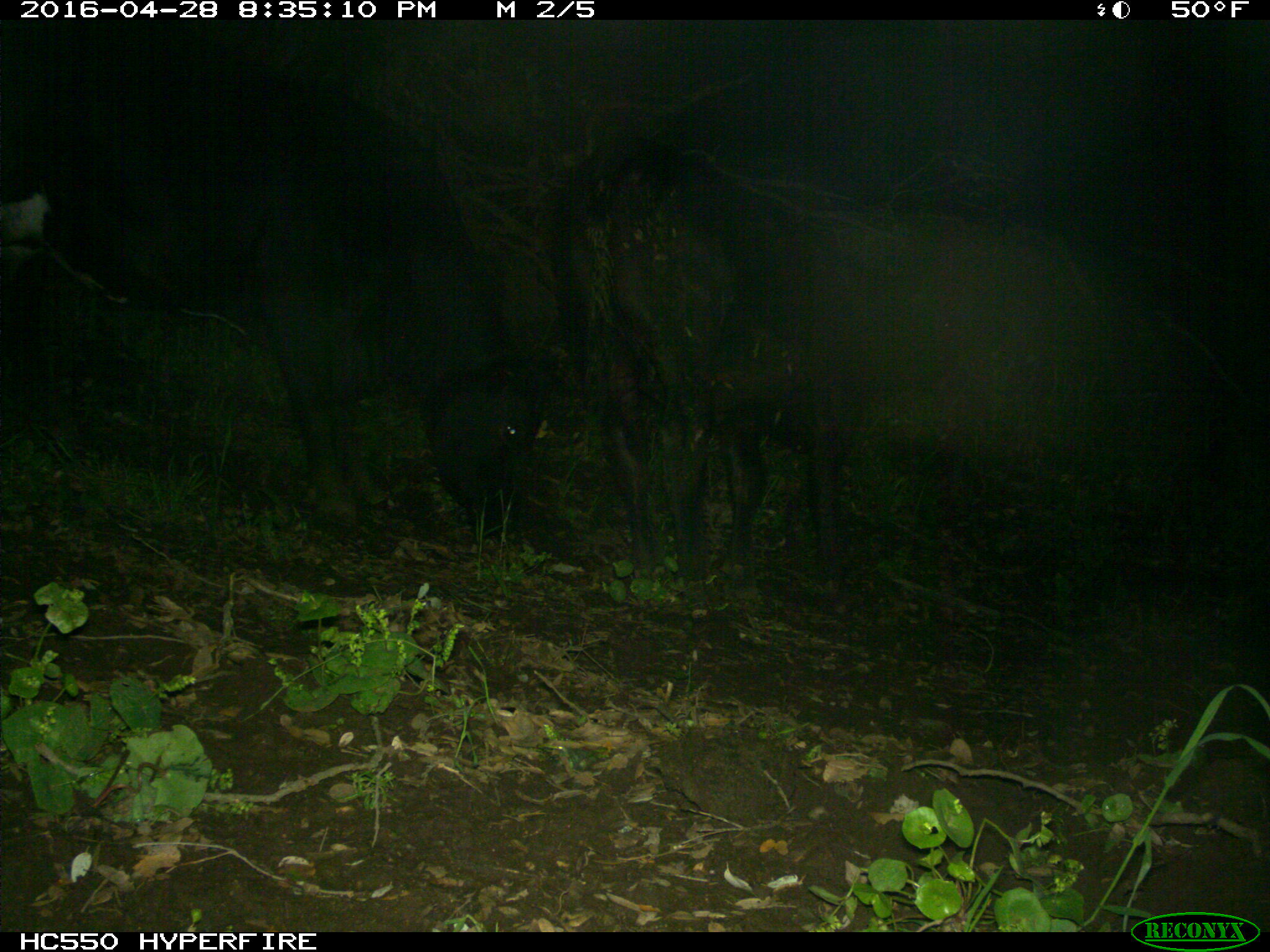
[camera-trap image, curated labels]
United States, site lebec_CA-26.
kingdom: Animalia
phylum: Chordata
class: Mammalia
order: Artiodactyla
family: Bovidae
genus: Bos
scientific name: Bos taurus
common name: domestic cow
Bos taurus (domestic cow).